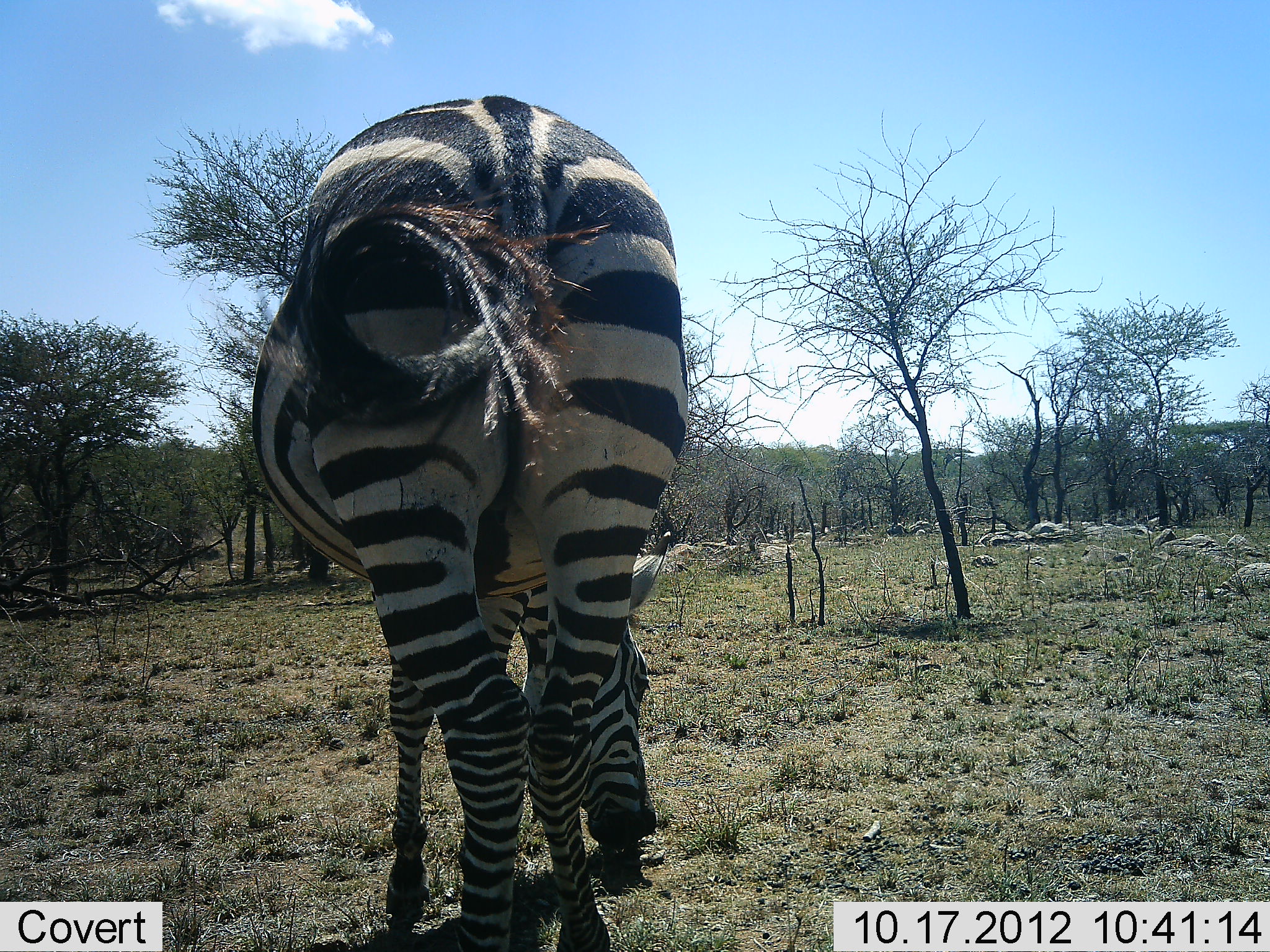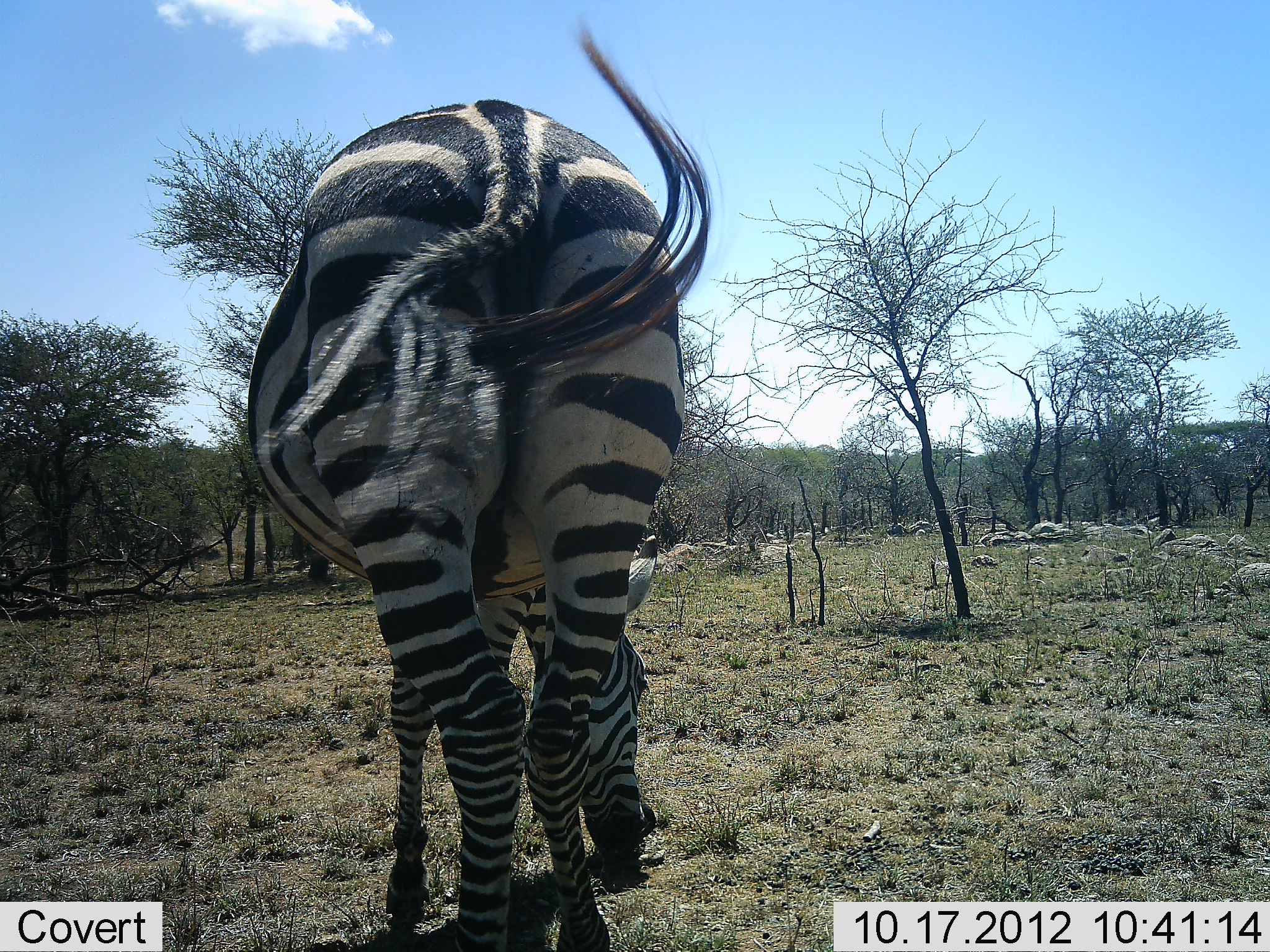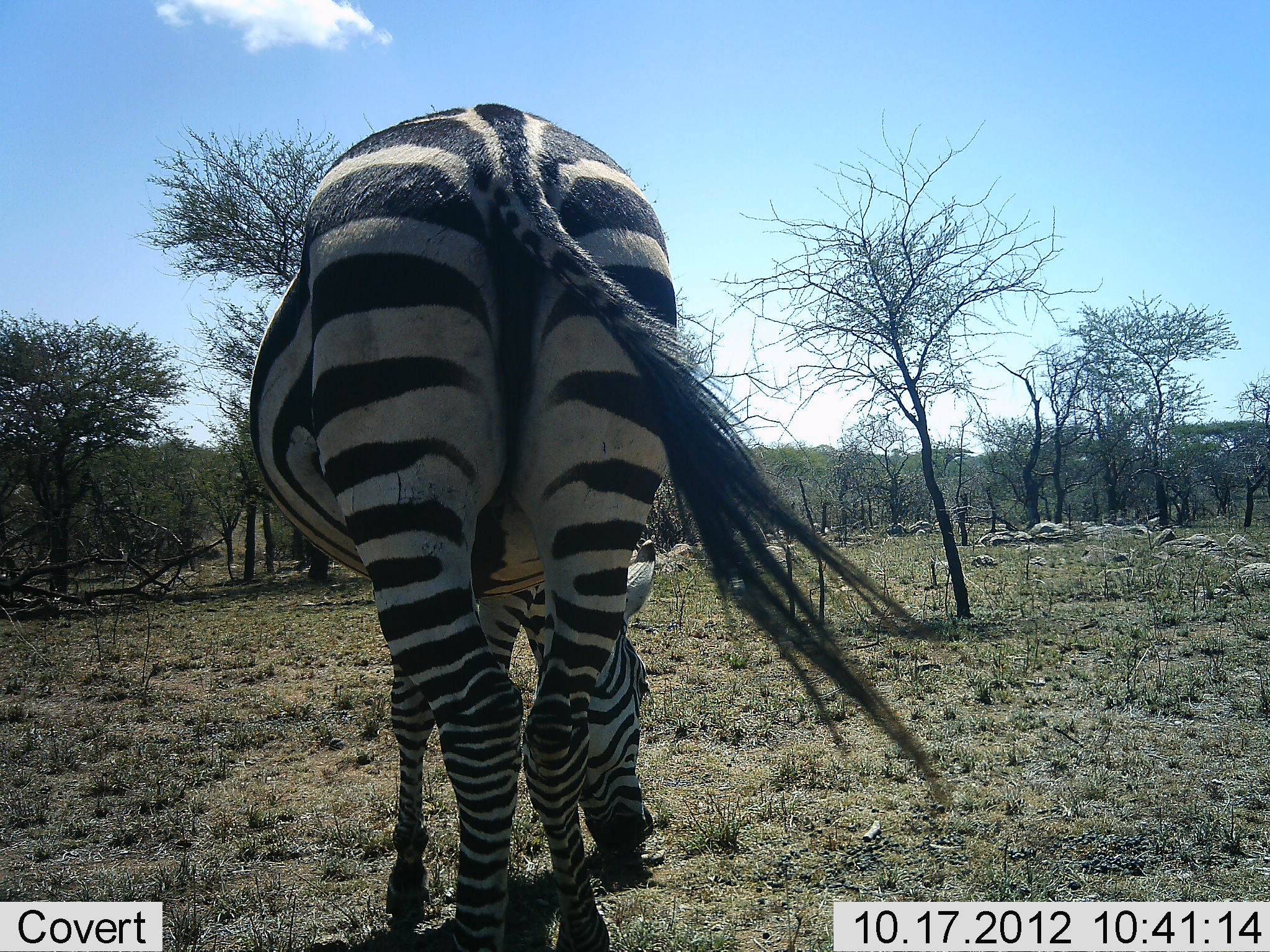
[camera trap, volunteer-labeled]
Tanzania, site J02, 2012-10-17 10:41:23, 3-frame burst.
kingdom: Animalia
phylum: Chordata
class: Mammalia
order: Perissodactyla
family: Equidae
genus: Equus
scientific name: Equus quagga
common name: plains zebra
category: zebra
Zebra (plains zebra) (Equus quagga), count 1. Behavior (volunteer vote fractions): standing 30%, resting 0%, moving 0%, interacting 0%. Young present (vote fraction): 0%. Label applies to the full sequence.